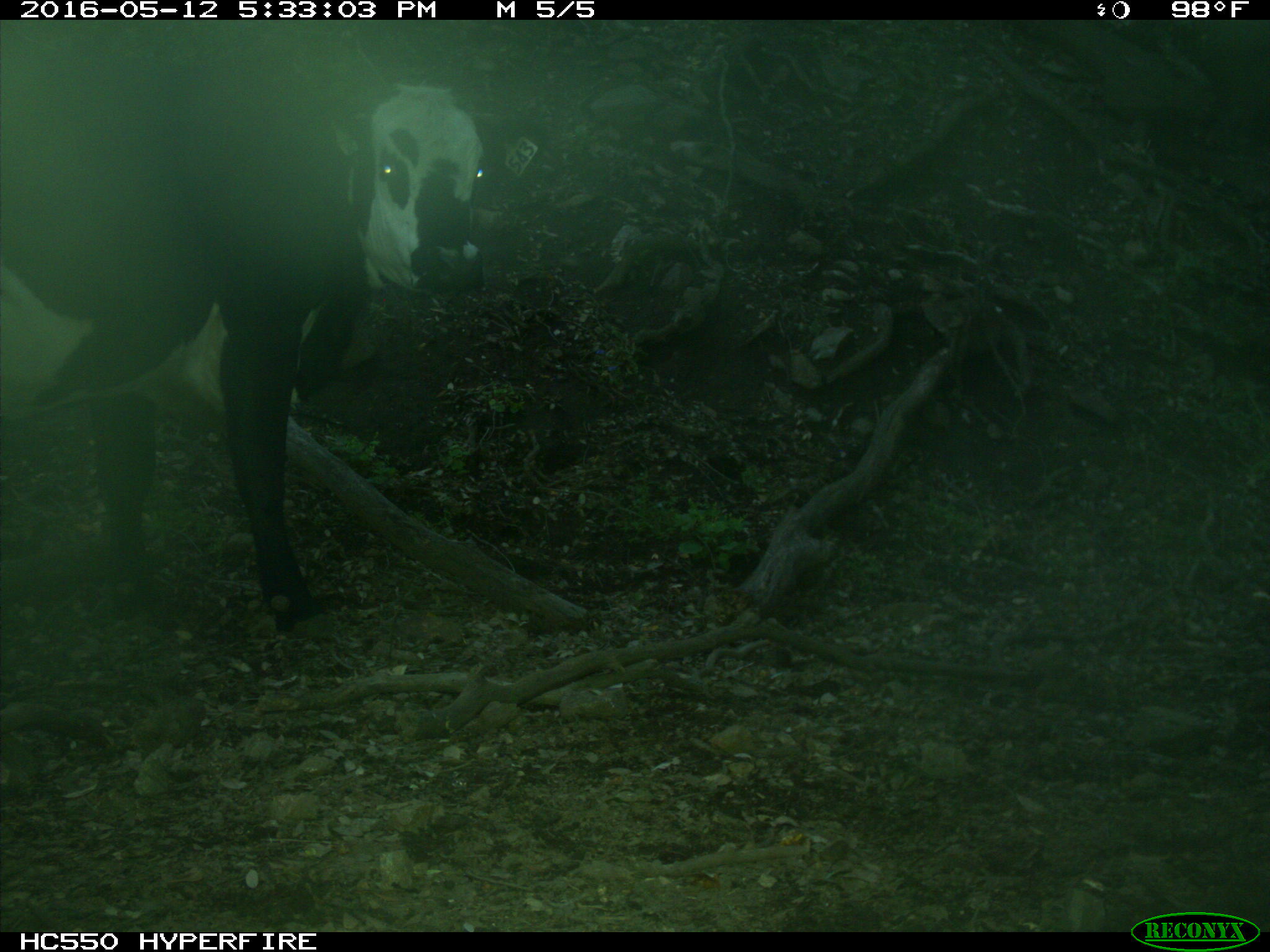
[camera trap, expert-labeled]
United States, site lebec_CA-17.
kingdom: Animalia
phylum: Chordata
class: Mammalia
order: Artiodactyla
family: Bovidae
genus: Bos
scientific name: Bos taurus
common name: domestic cow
Bos taurus (domestic cow).